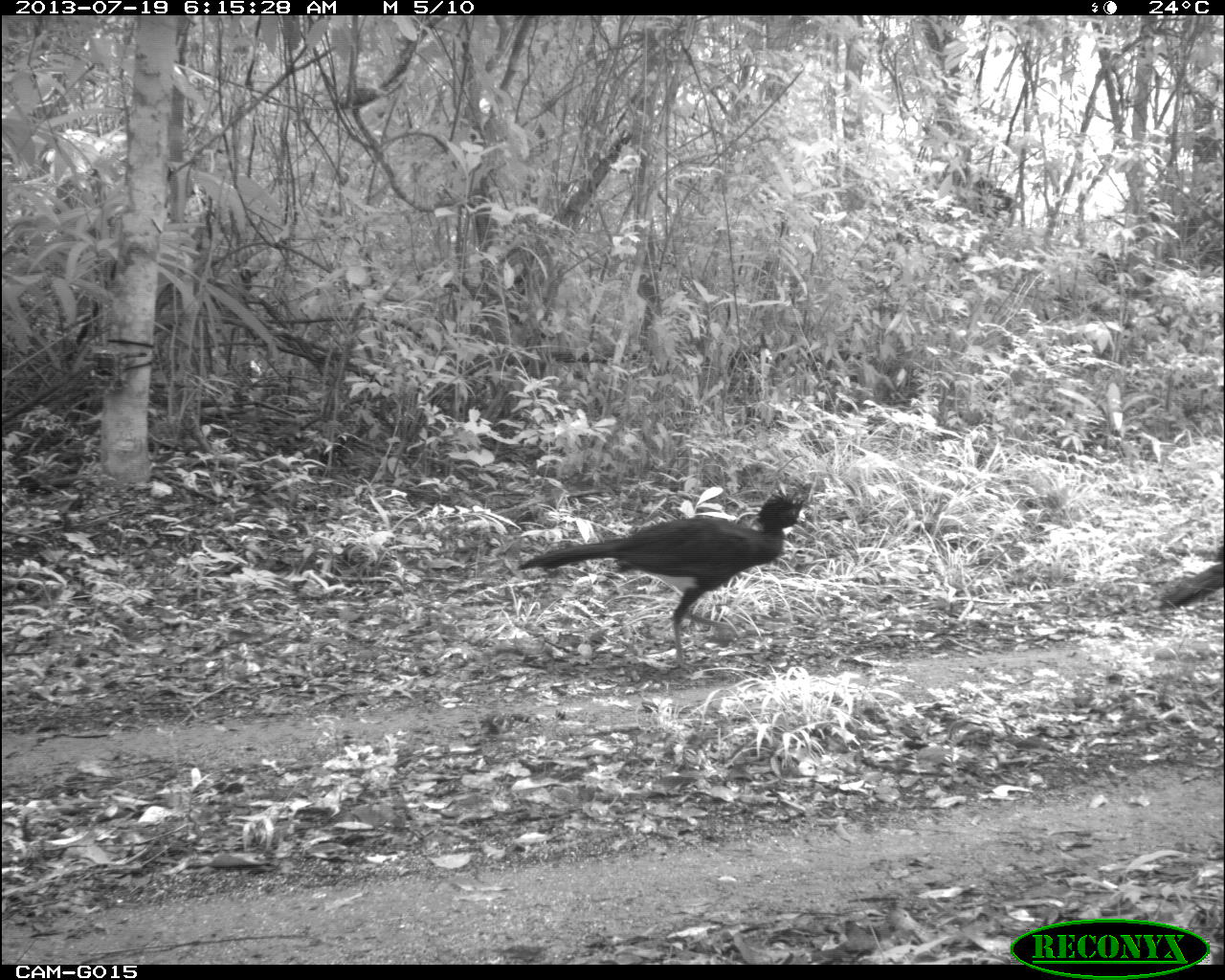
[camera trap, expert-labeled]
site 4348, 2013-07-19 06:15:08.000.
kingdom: Animalia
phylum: Chordata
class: Aves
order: Galliformes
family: Cracidae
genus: Crax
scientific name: Crax rubra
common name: great curassow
Crax rubra (great curassow), count 2.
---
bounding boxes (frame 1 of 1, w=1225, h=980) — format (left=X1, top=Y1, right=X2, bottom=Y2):
crax rubra: (left=516, top=488, right=808, bottom=672); (left=1156, top=560, right=1223, bottom=609)